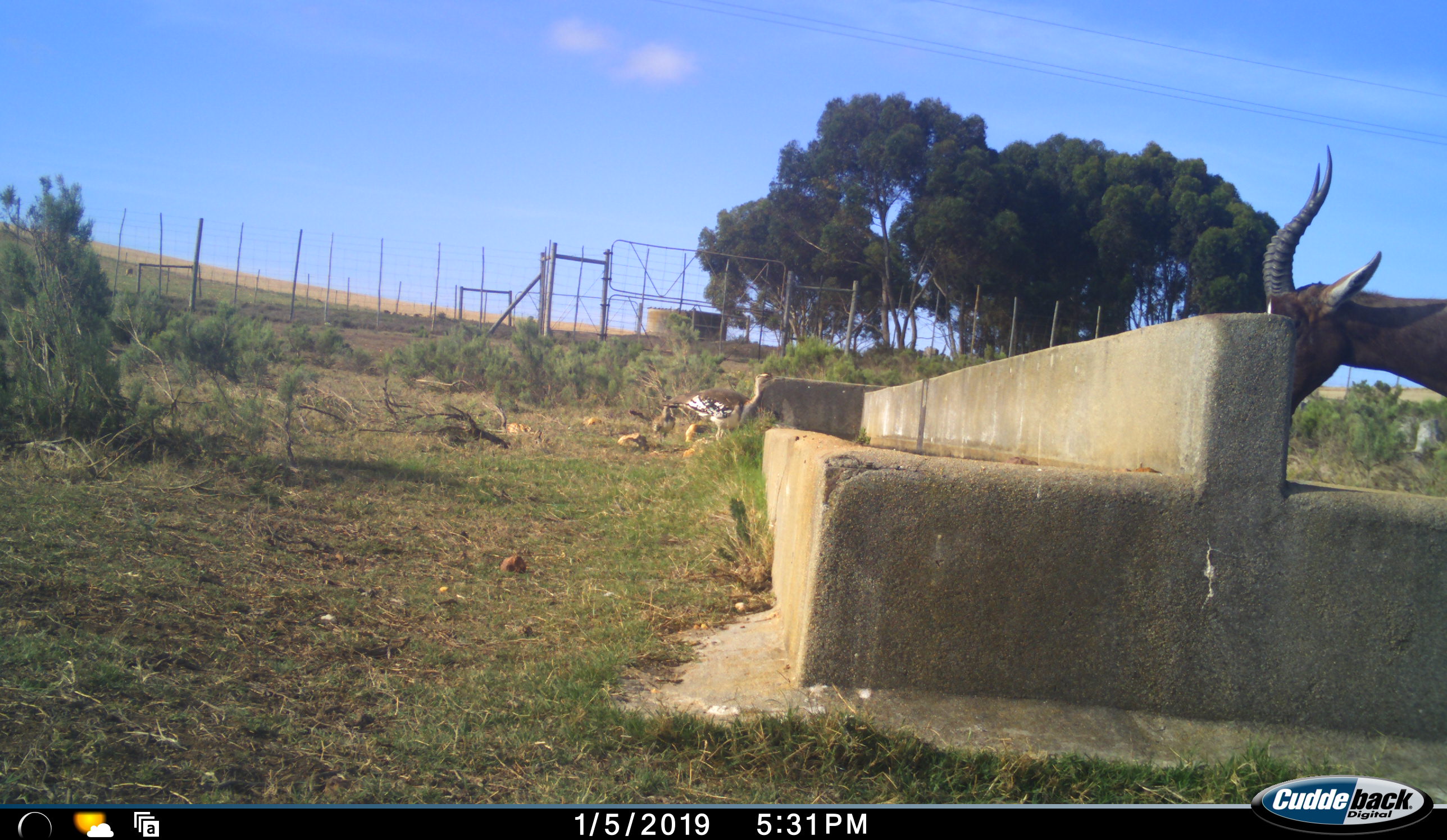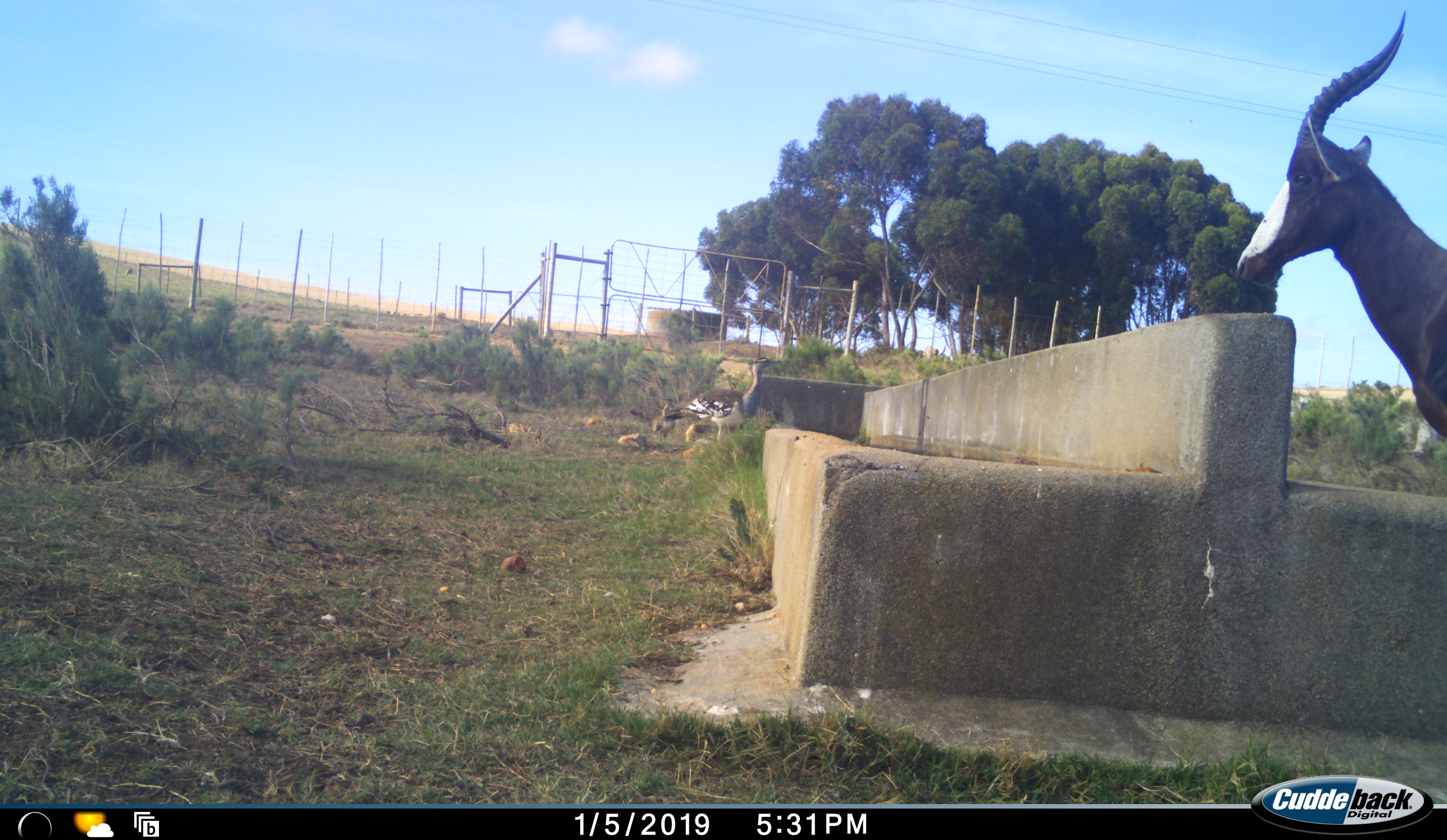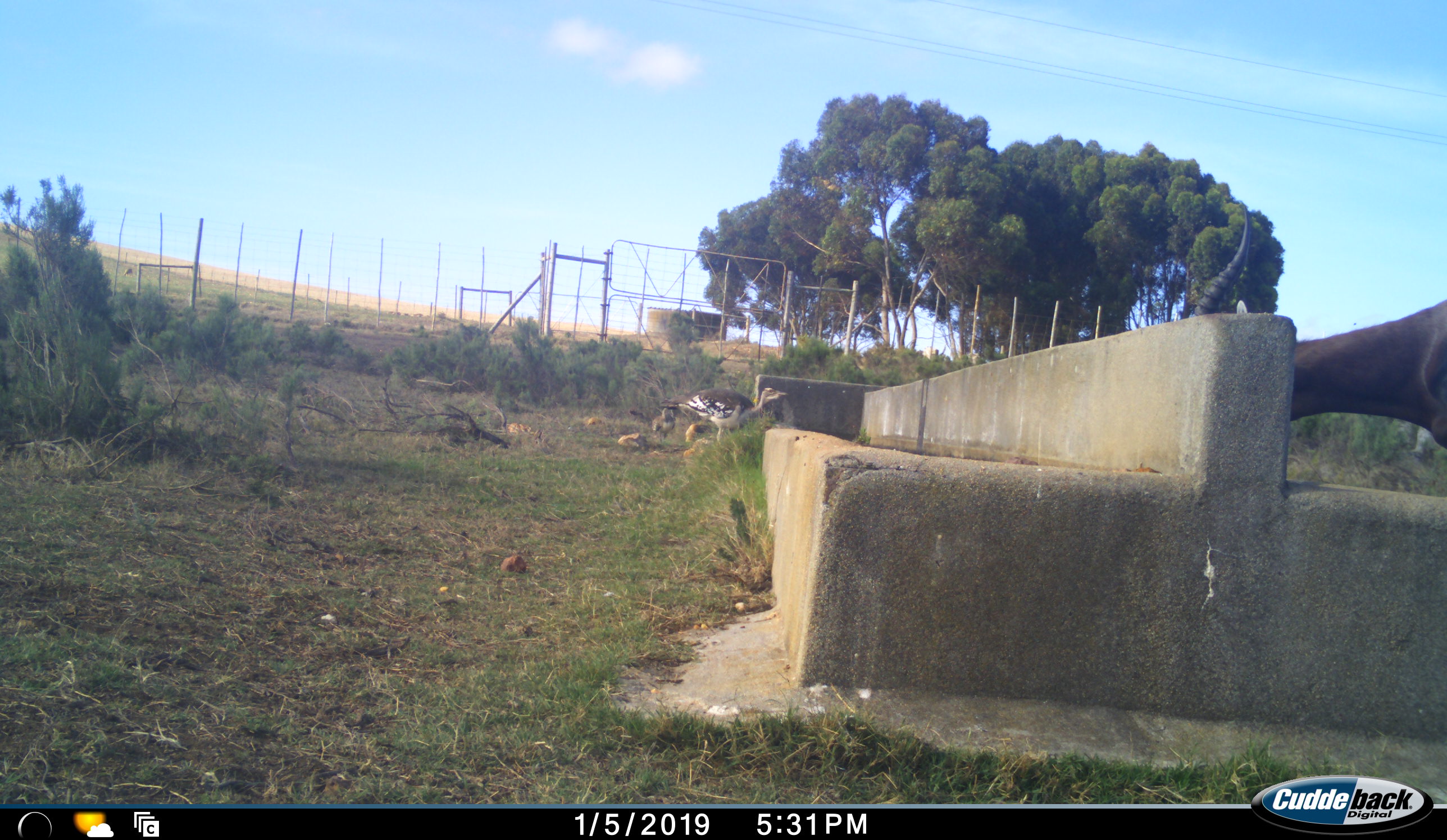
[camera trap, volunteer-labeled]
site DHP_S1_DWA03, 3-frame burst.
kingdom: Animalia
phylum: Chordata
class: Mammalia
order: Artiodactyla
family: Bovidae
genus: Damaliscus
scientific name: Damaliscus pygargus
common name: bontebok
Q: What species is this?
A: Bontebok (Damaliscus pygargus).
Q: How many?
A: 1.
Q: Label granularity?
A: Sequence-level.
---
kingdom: Animalia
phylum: Chordata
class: Aves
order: Otidiformes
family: Otididae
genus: Neotis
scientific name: Neotis denhami denhami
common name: denham's bustard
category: bustarddenhams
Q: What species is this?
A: Bustarddenhams (denham's bustard) (Neotis denhami denhami).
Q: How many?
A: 1.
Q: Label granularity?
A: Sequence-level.